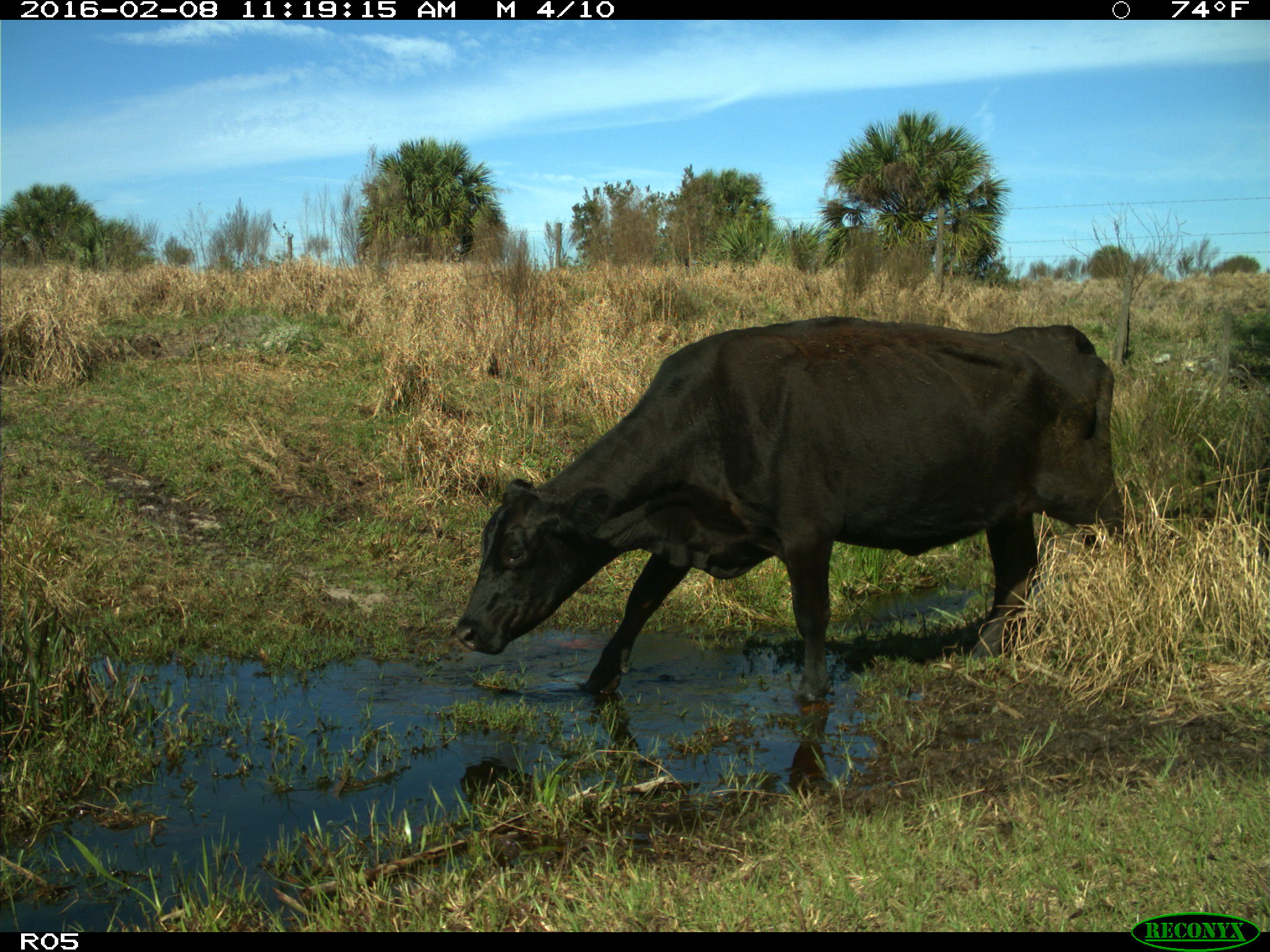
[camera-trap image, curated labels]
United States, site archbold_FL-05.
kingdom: Animalia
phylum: Chordata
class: Mammalia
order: Artiodactyla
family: Bovidae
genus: Bos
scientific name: Bos taurus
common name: domestic cow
Bos taurus (domestic cow).